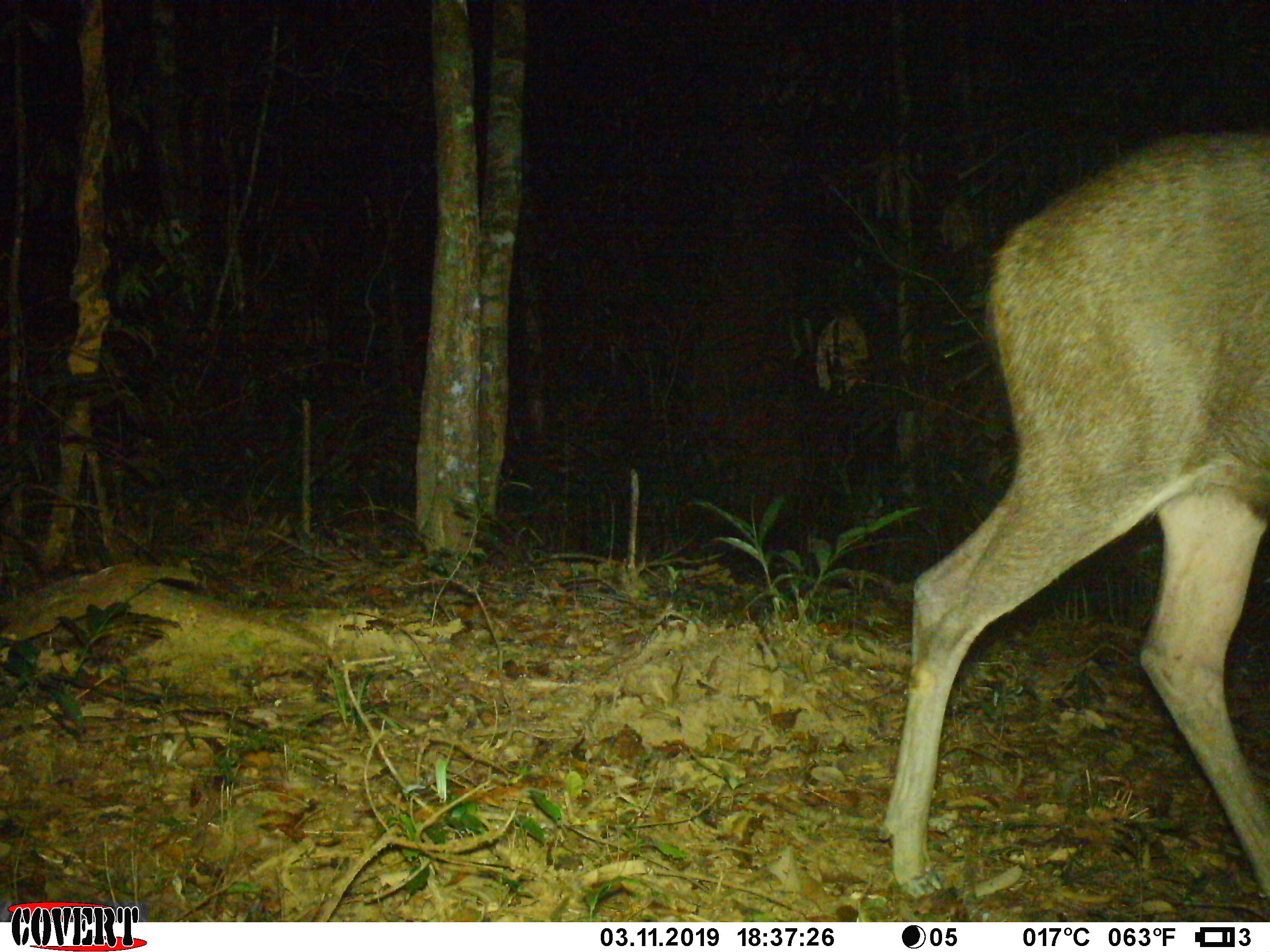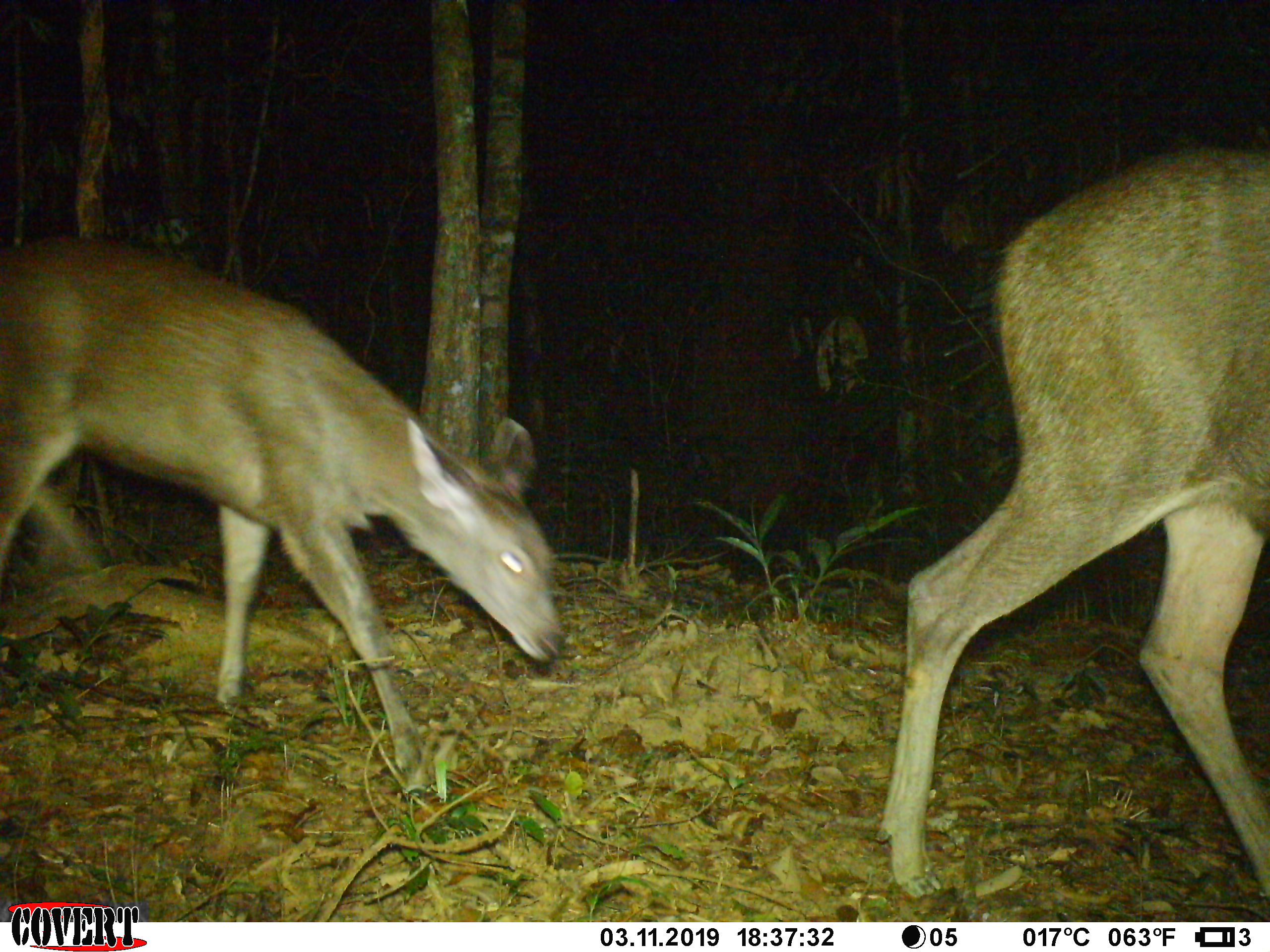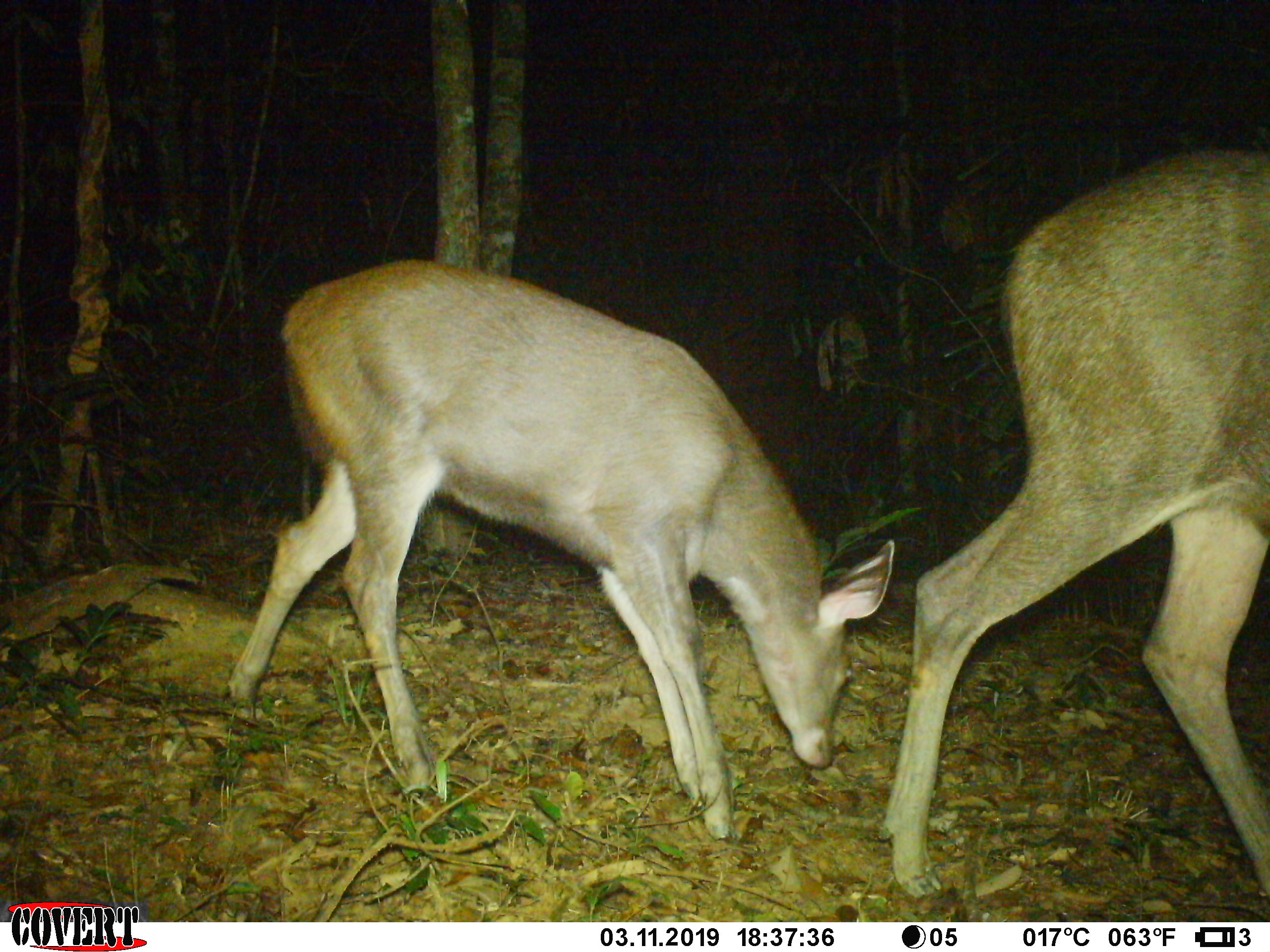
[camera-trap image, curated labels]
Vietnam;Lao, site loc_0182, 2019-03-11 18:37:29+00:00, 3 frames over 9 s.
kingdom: Animalia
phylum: Chordata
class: Mammalia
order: Artiodactyla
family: Cervidae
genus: Rusa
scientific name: Rusa unicolor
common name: sambar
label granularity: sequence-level